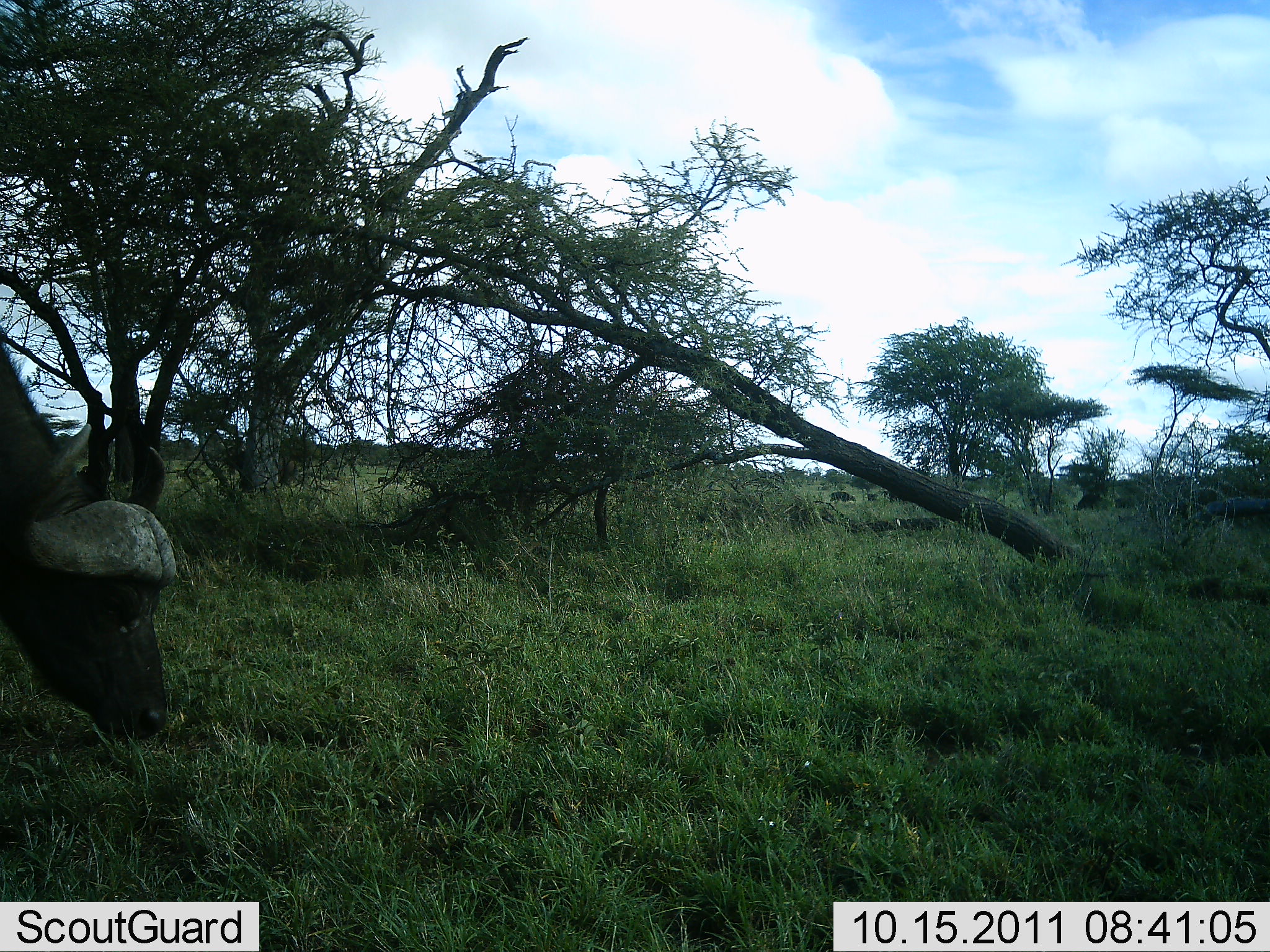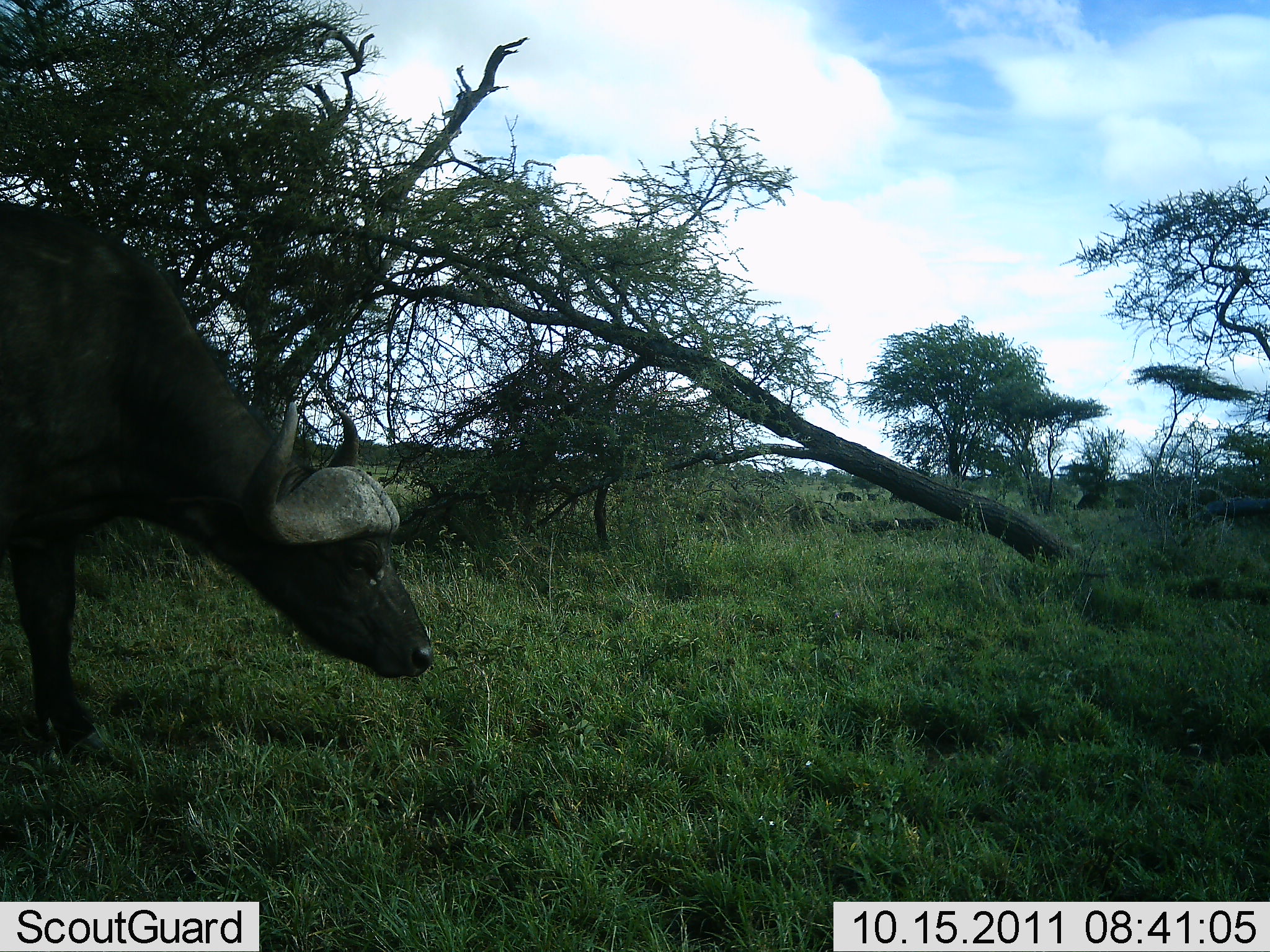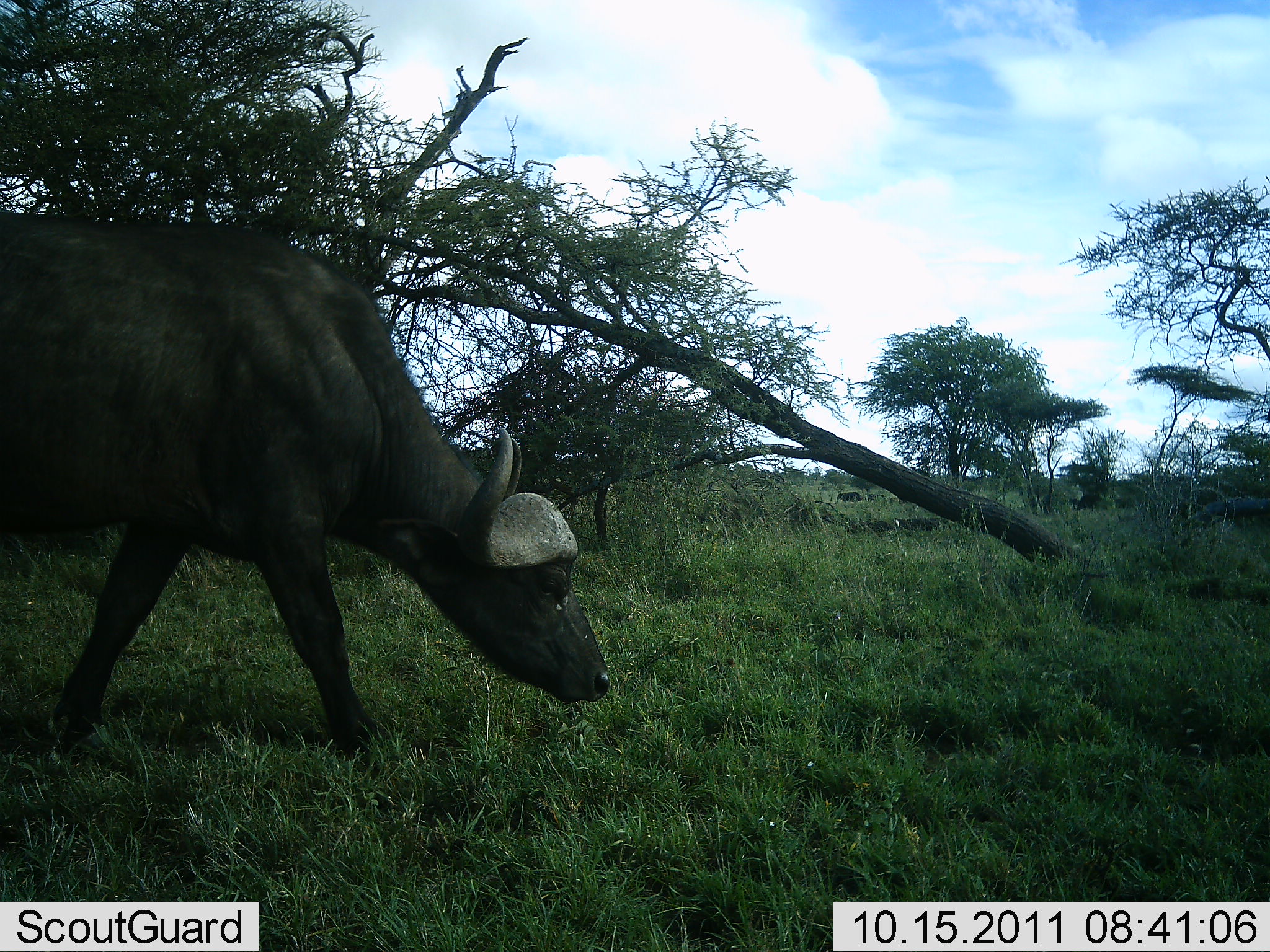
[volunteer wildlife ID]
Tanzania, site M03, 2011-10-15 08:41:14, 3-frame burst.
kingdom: Animalia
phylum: Chordata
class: Mammalia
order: Artiodactyla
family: Bovidae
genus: Syncerus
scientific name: Syncerus caffer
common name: cape buffalo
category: buffalo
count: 1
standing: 0%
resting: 0%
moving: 92%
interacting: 0%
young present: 0%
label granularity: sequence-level